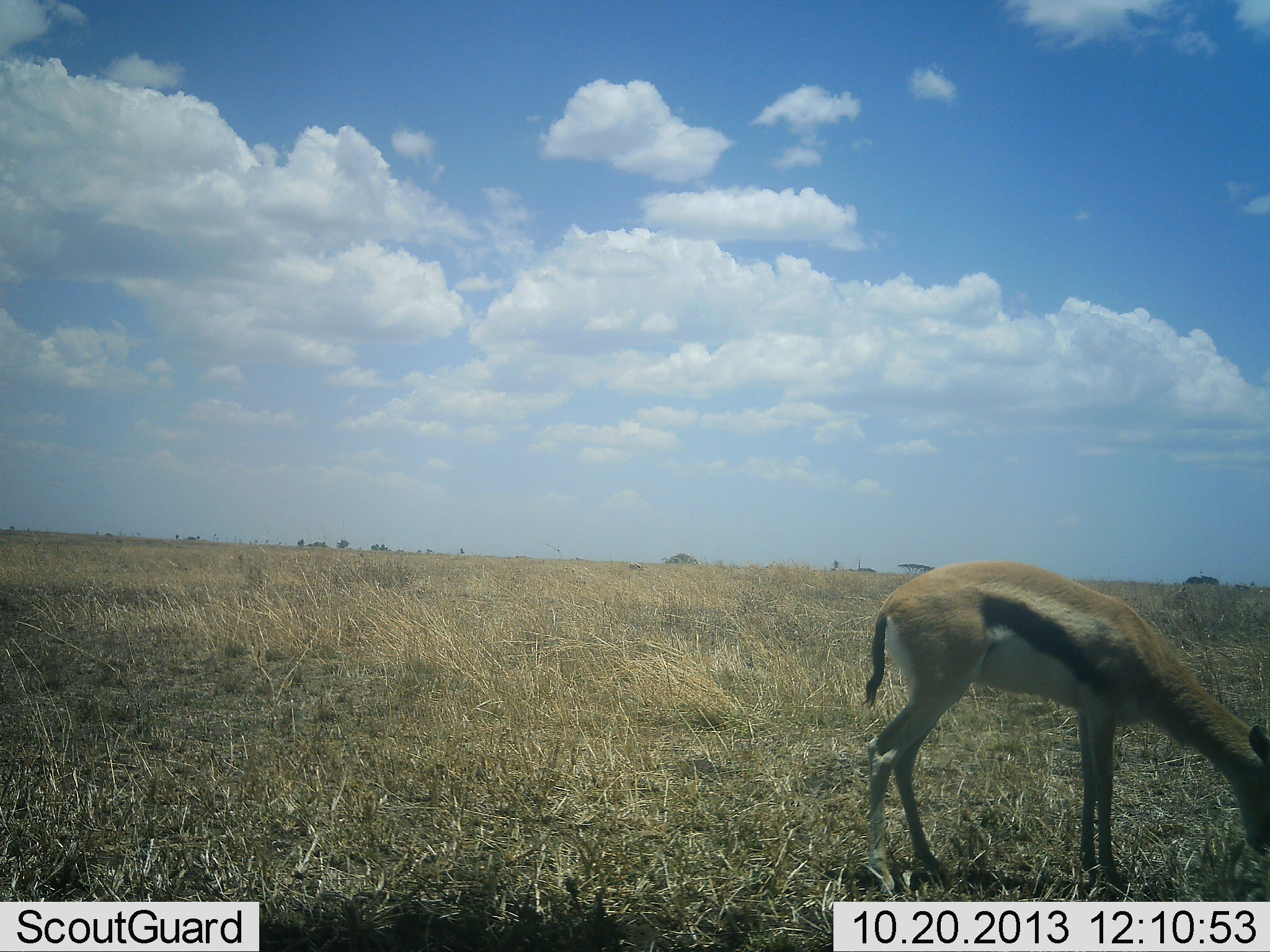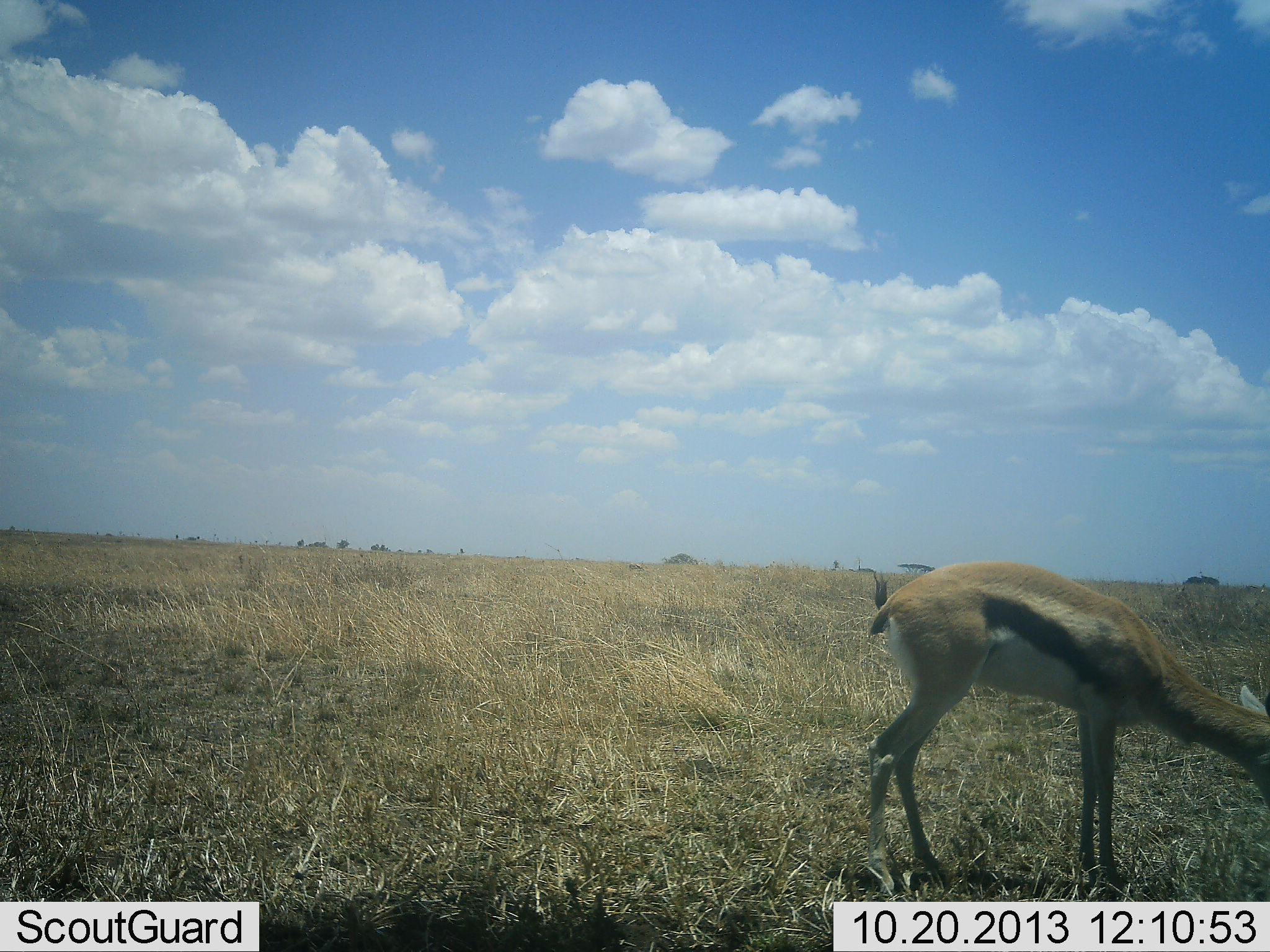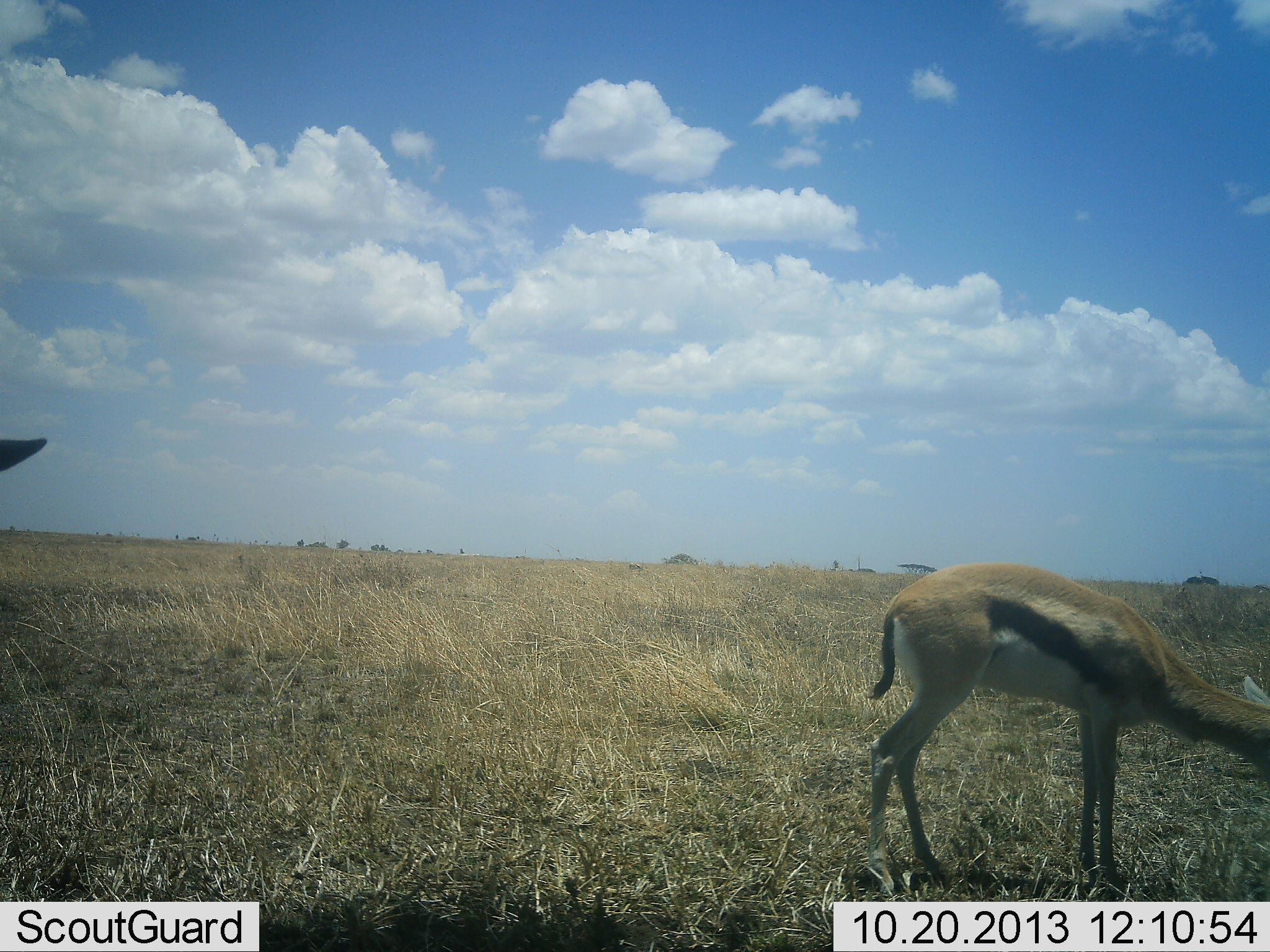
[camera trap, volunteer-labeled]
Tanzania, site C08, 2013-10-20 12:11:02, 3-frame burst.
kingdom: Animalia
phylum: Chordata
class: Mammalia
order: Artiodactyla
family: Bovidae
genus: Eudorcas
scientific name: Eudorcas thomsonii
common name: thomson's gazelle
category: gazellethomsons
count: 2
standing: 70%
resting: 0%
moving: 40%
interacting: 0%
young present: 0%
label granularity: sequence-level